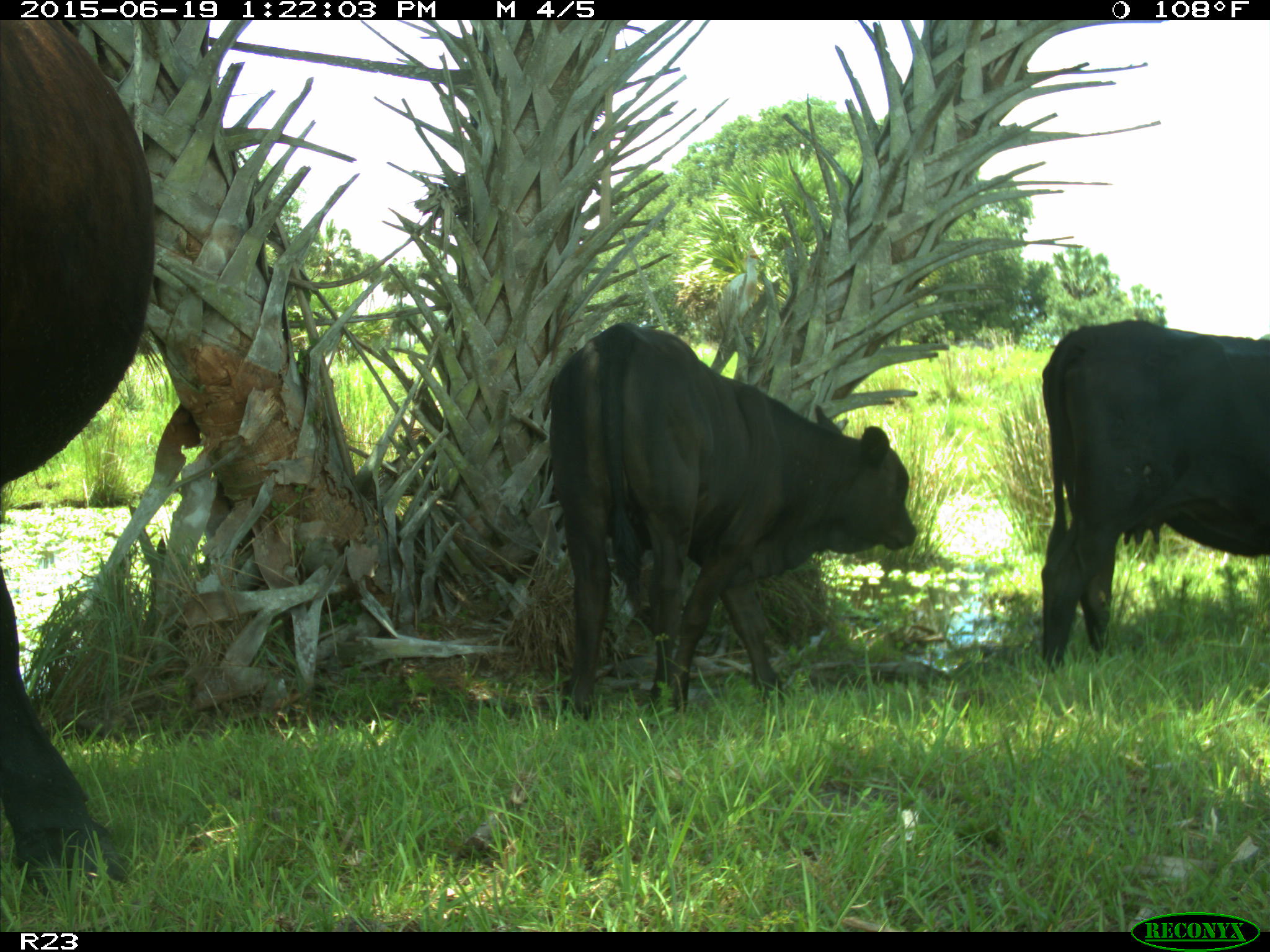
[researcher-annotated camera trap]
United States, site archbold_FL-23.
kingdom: Animalia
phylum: Chordata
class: Mammalia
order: Artiodactyla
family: Suidae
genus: Sus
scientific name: Sus scrofa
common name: wild boar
Sus scrofa (wild boar).